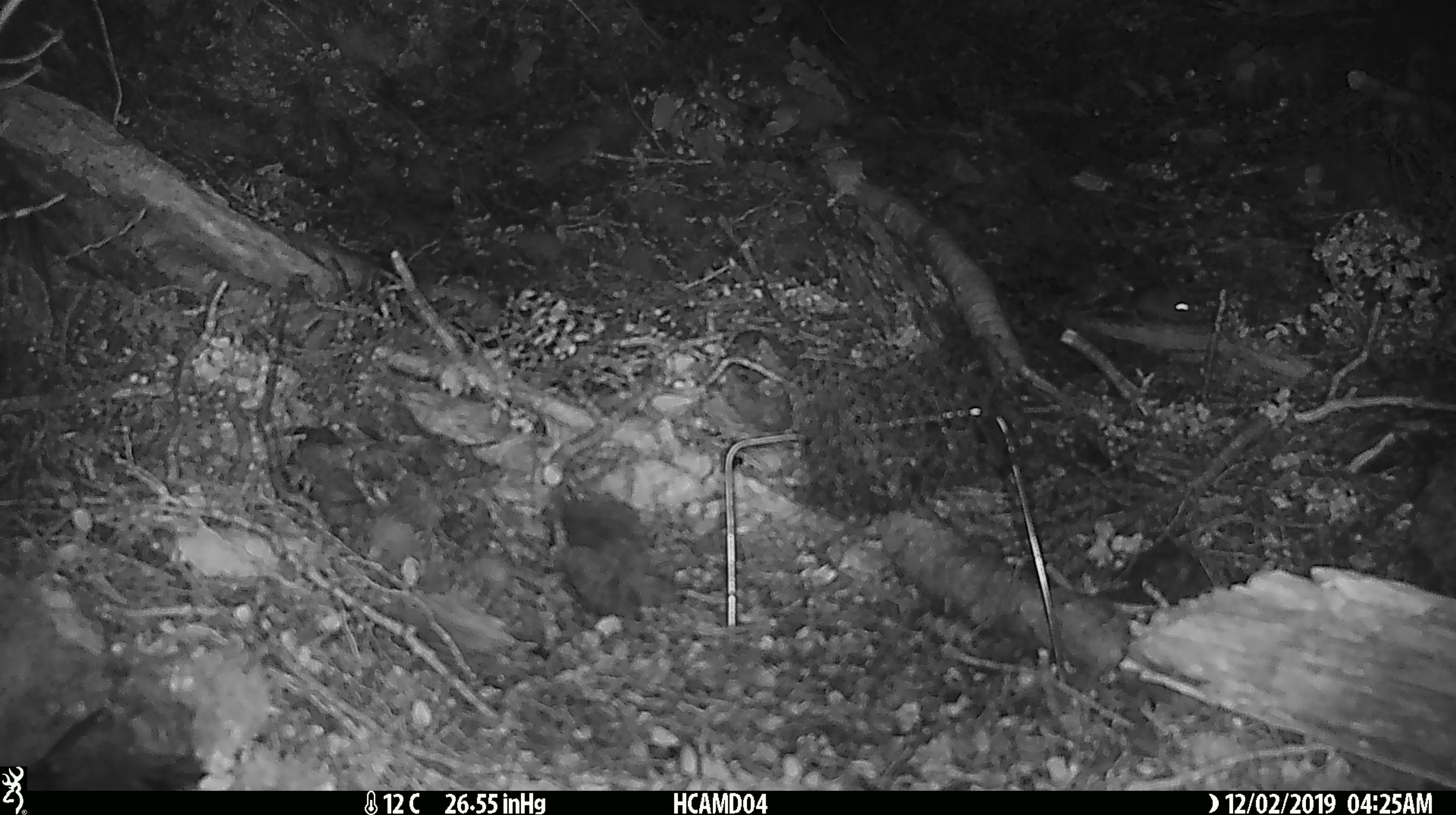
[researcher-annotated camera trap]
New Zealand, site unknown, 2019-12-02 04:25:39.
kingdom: Animalia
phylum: Chordata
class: Mammalia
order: Rodentia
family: Muridae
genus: Mus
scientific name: Mus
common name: mouse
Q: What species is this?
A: Mouse (Mus).